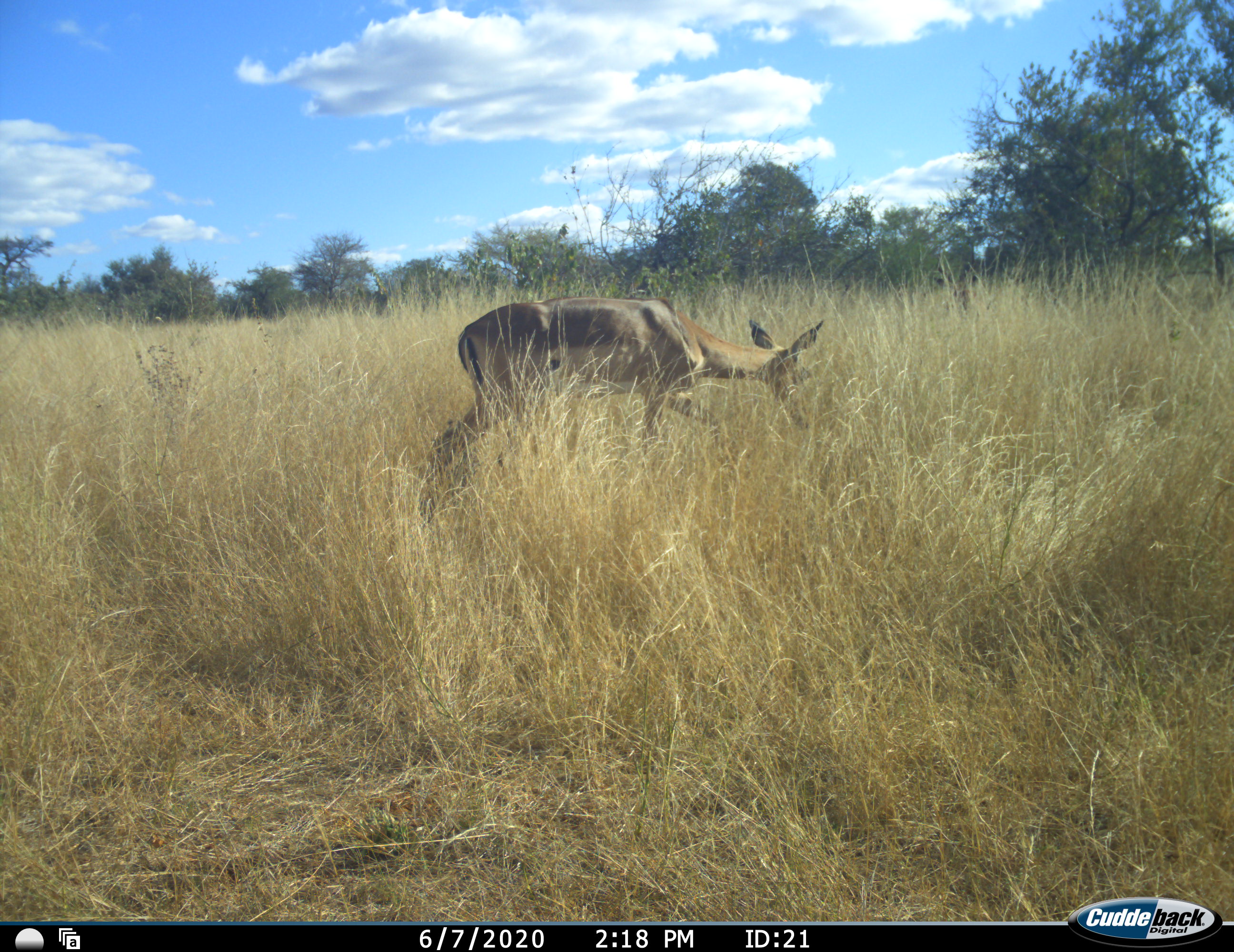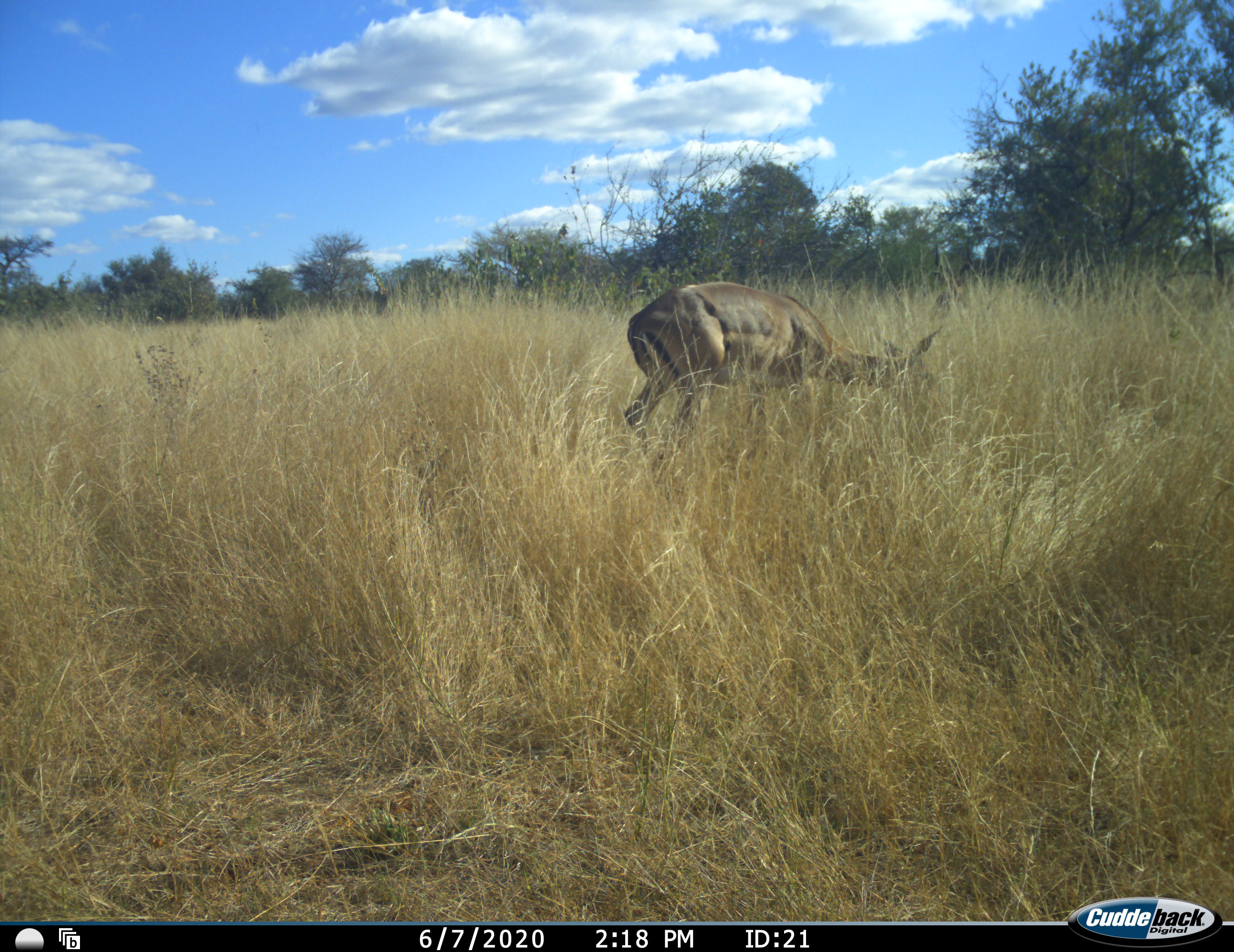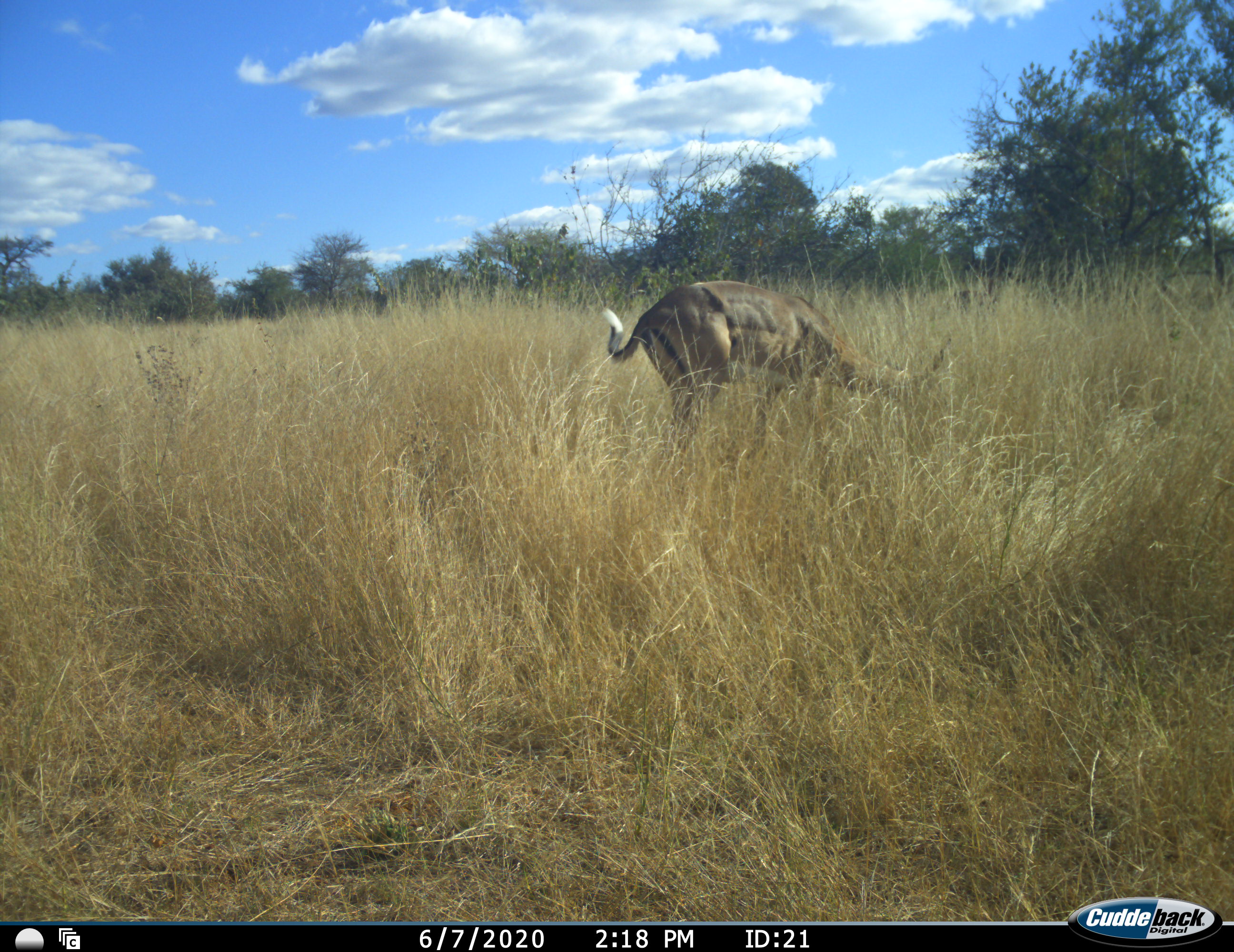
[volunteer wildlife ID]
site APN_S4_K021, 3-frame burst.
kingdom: Animalia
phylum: Chordata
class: Mammalia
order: Artiodactyla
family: Bovidae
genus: Aepyceros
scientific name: Aepyceros melampus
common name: impala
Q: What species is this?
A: Impala (Aepyceros melampus).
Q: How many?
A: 1.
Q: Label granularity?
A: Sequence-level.